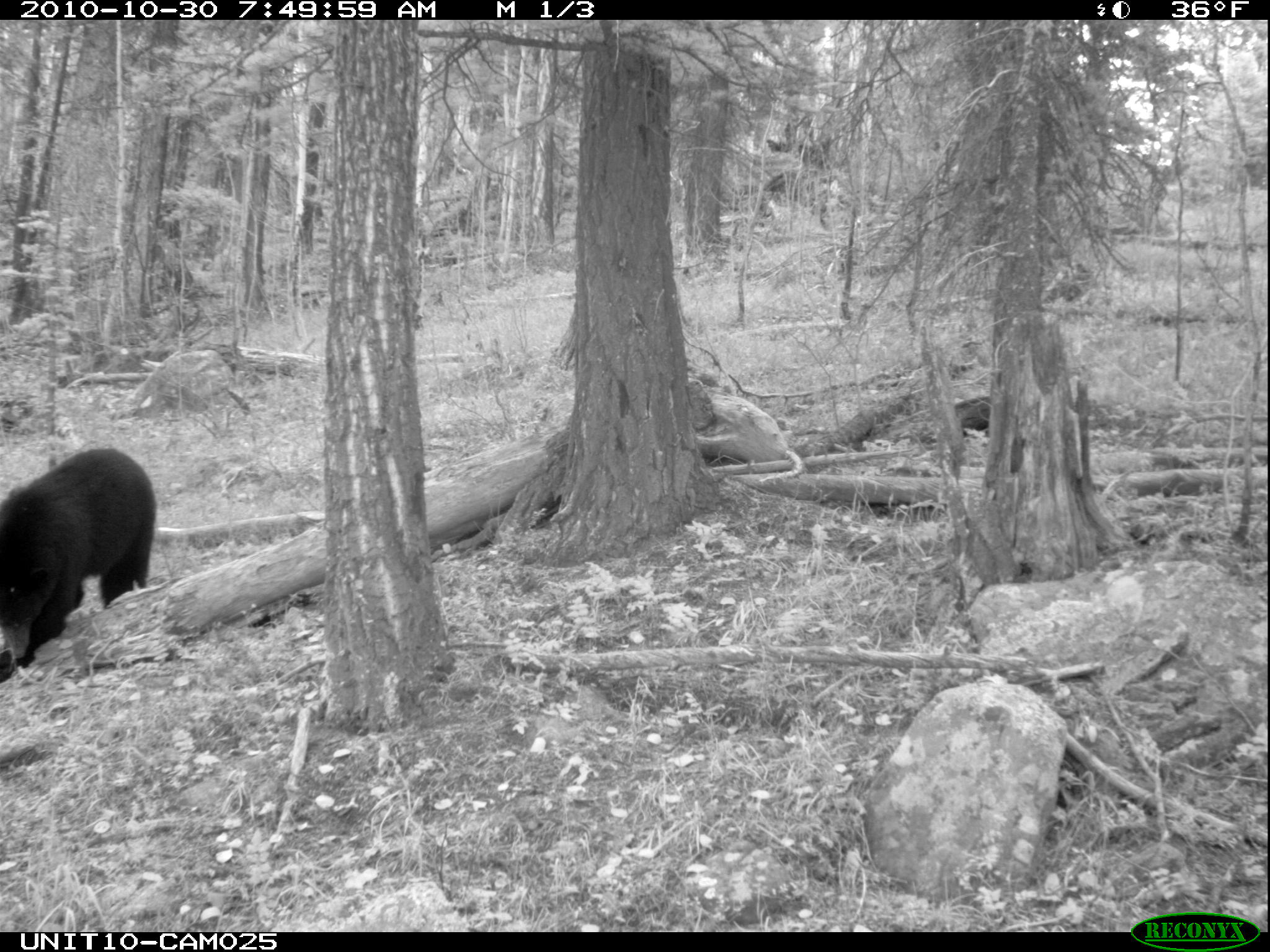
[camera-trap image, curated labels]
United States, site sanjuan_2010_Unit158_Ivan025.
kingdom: Animalia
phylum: Chordata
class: Mammalia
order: Carnivora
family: Ursidae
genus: Ursus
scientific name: Ursus americanus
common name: american black bear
Ursus americanus (american black bear).